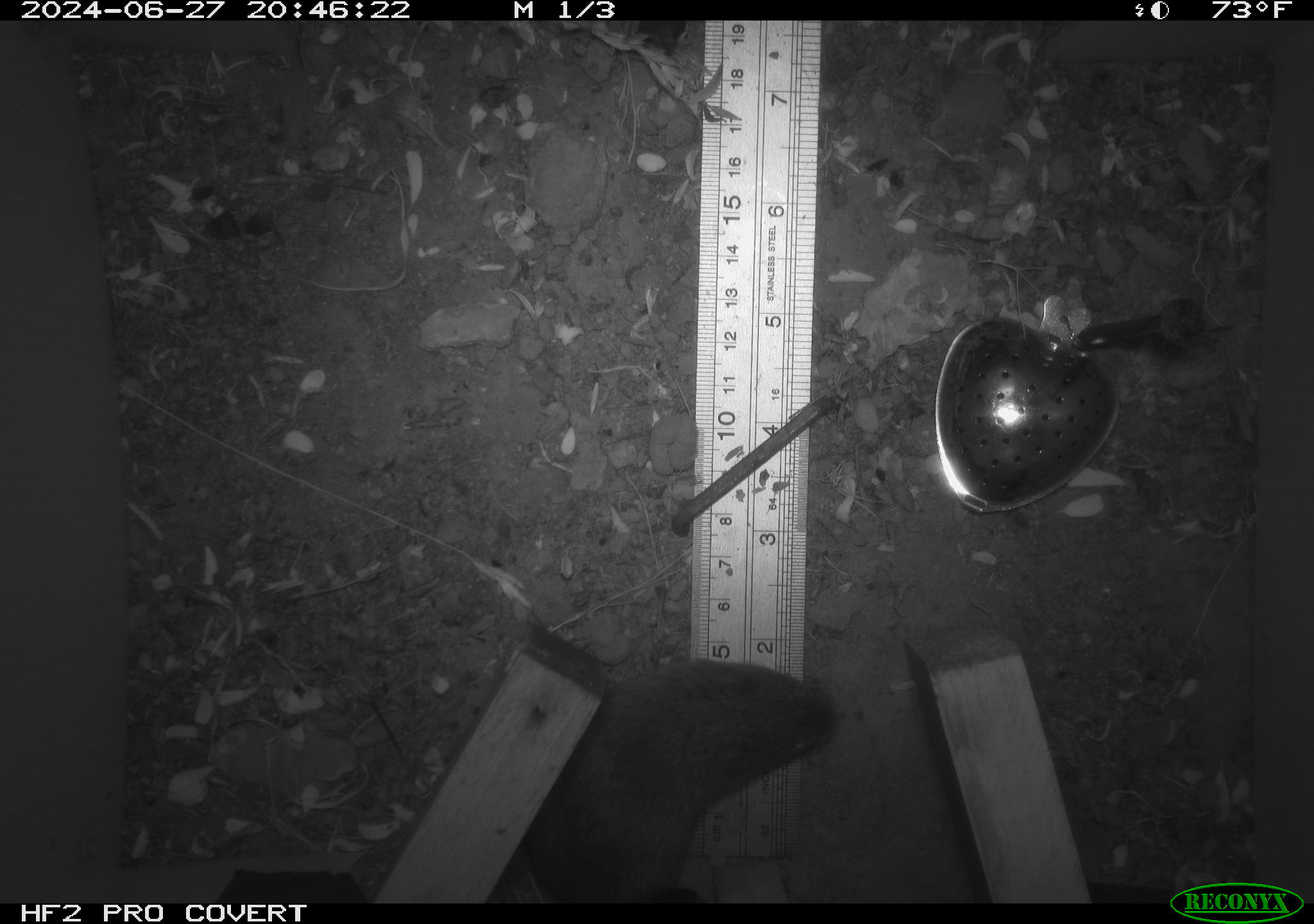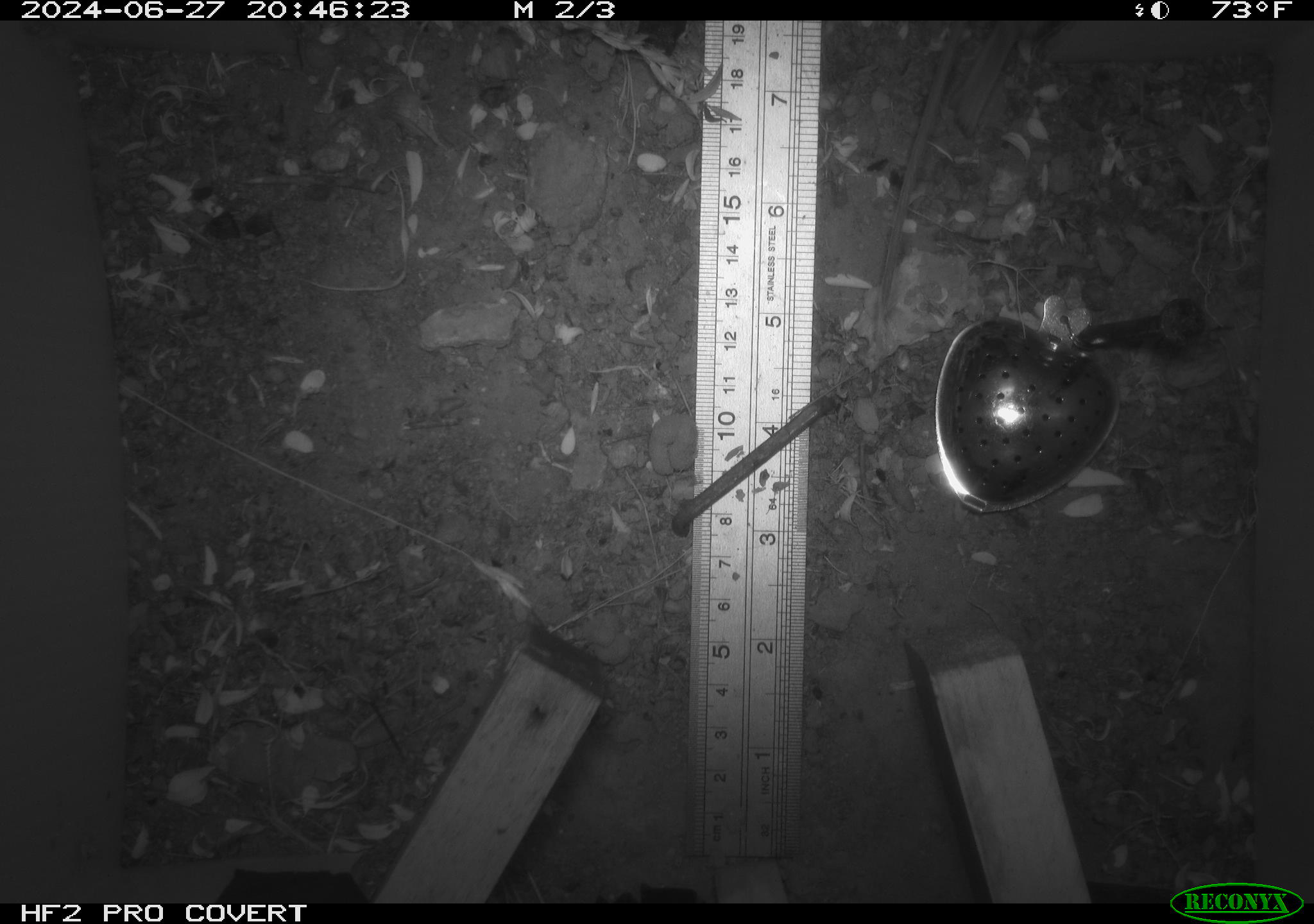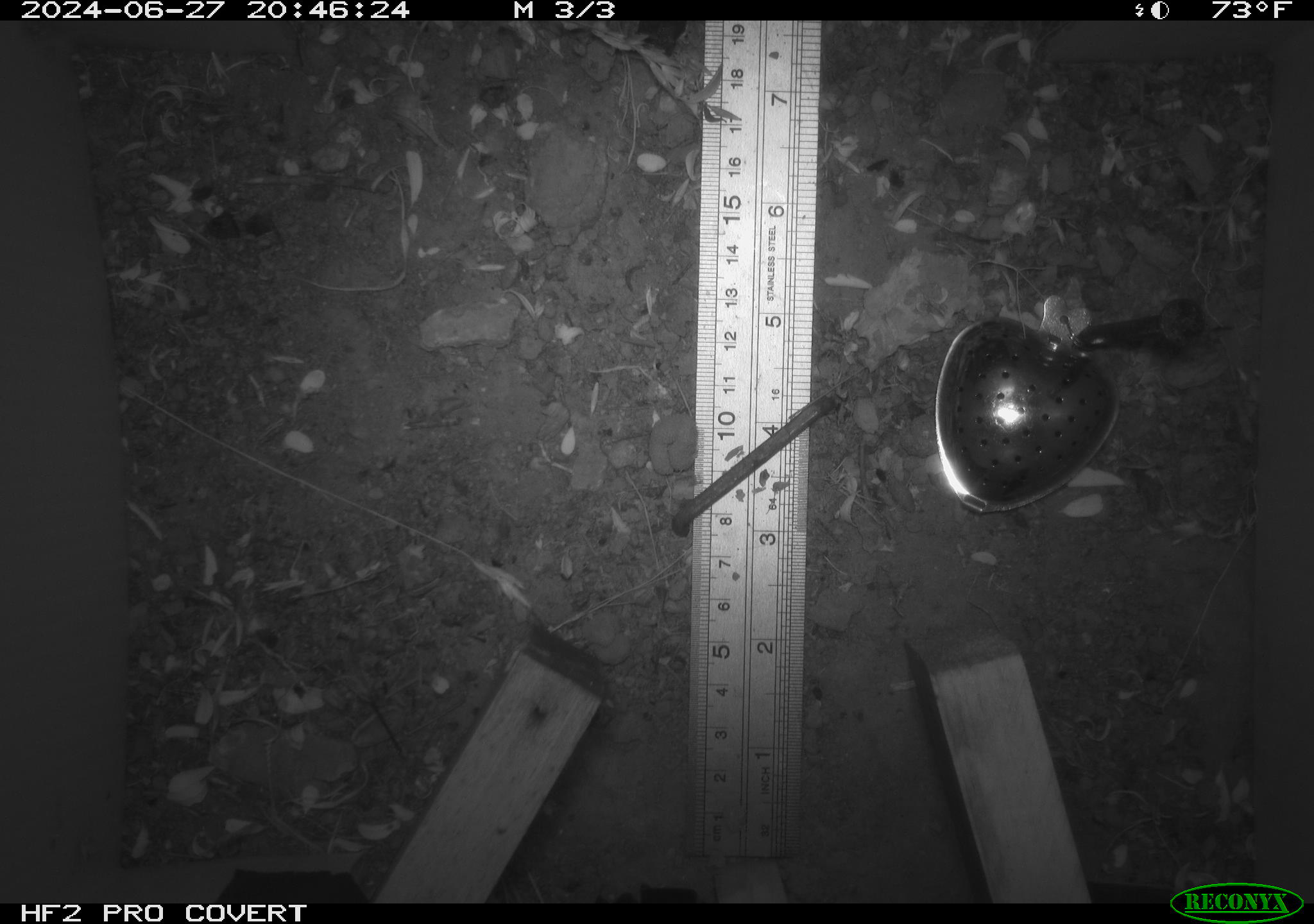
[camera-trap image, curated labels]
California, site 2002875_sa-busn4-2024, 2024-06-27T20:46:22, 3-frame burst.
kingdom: Animalia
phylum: Chordata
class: Mammalia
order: Rodentia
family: Cricetidae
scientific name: Arvicolinae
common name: voles, lemmings, and muskrats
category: arvicolinae subfamily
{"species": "arvicolinae subfamily (voles, lemmings, and muskrats) (Arvicolinae)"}